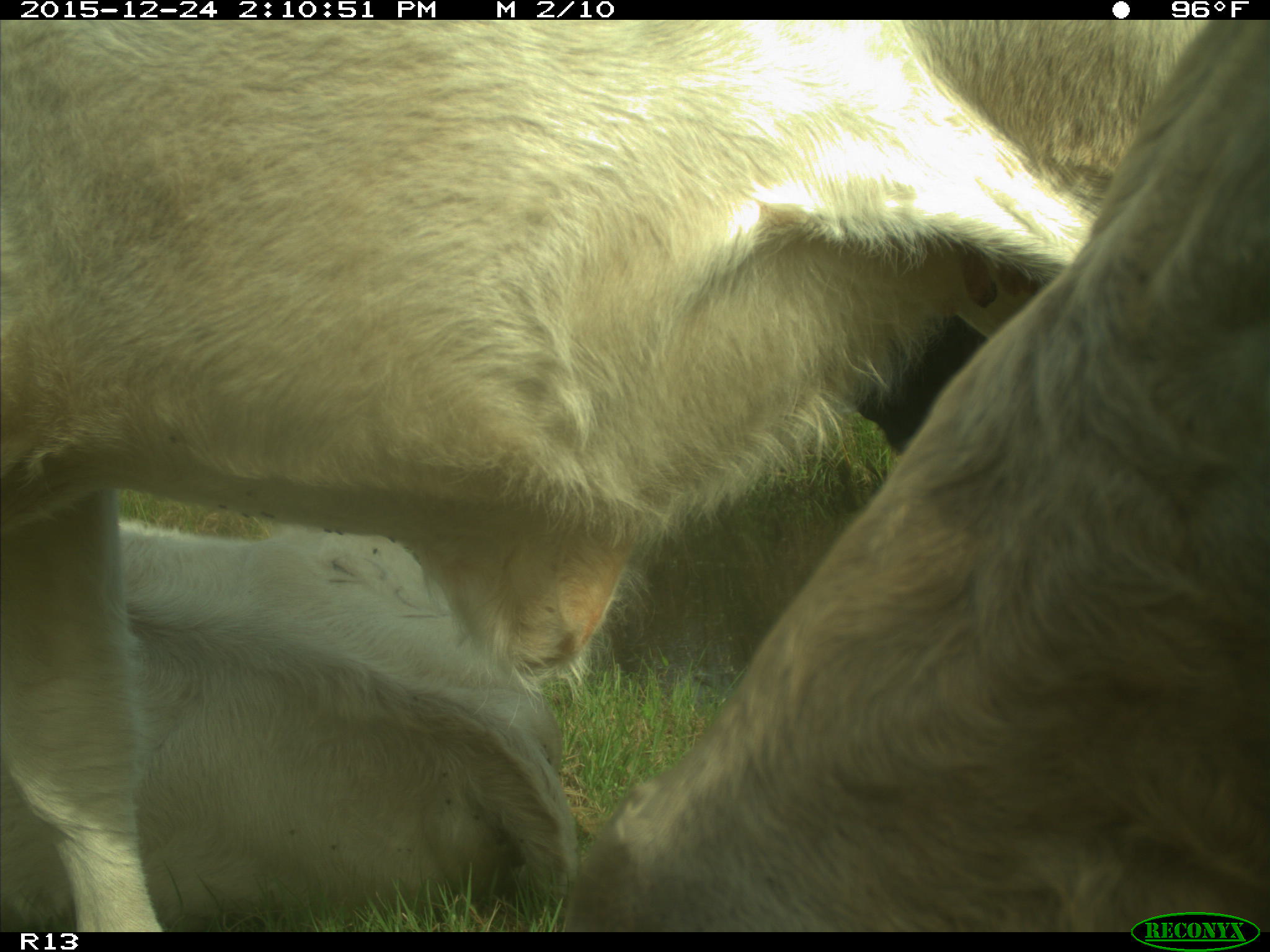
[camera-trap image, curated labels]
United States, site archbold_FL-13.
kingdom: Animalia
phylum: Chordata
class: Mammalia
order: Artiodactyla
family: Bovidae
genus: Bos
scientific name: Bos taurus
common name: domestic cow